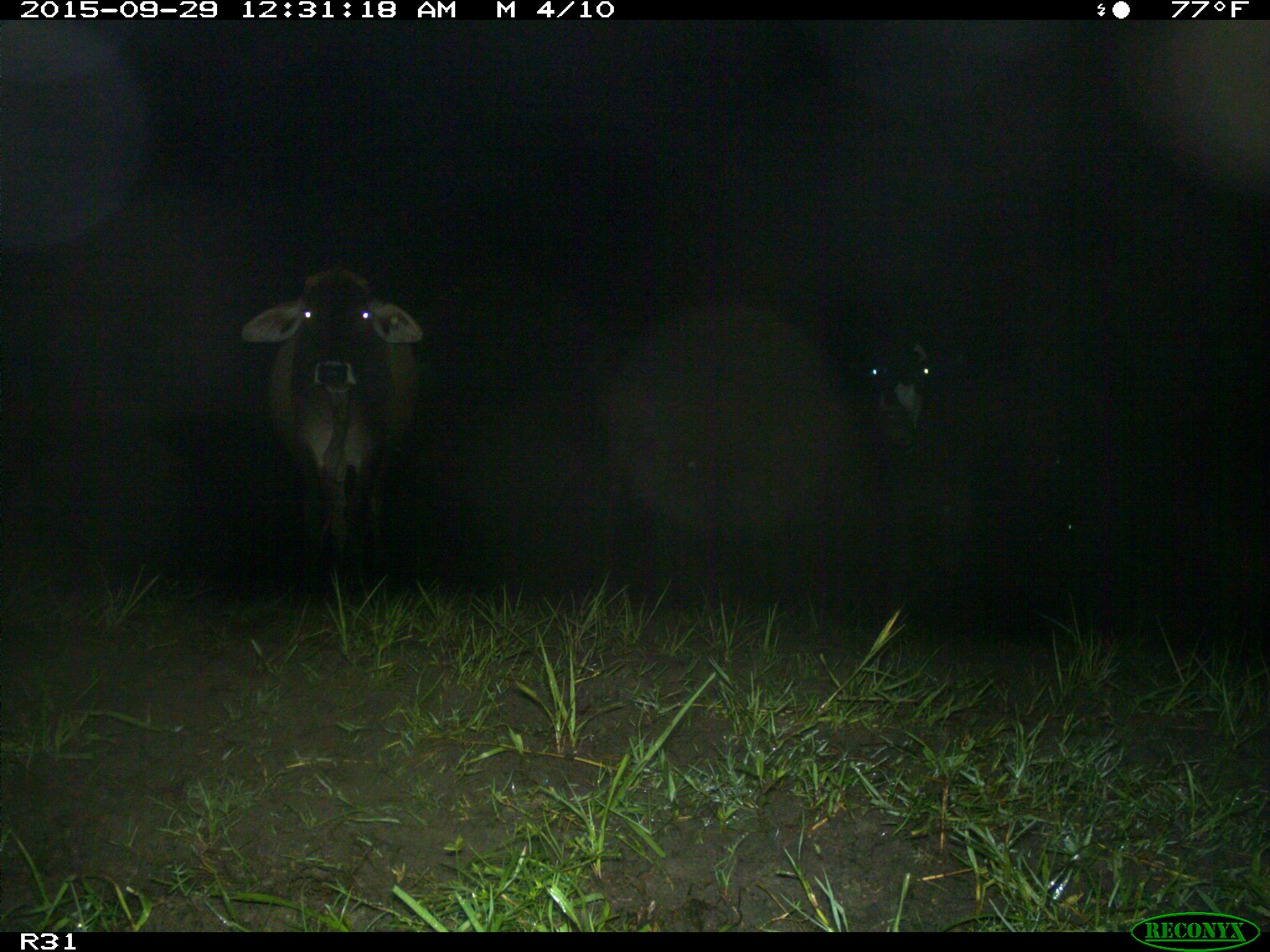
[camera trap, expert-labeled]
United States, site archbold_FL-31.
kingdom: Animalia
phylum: Chordata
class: Mammalia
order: Artiodactyla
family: Bovidae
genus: Bos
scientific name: Bos taurus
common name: domestic cow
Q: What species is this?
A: Bos taurus (domestic cow).